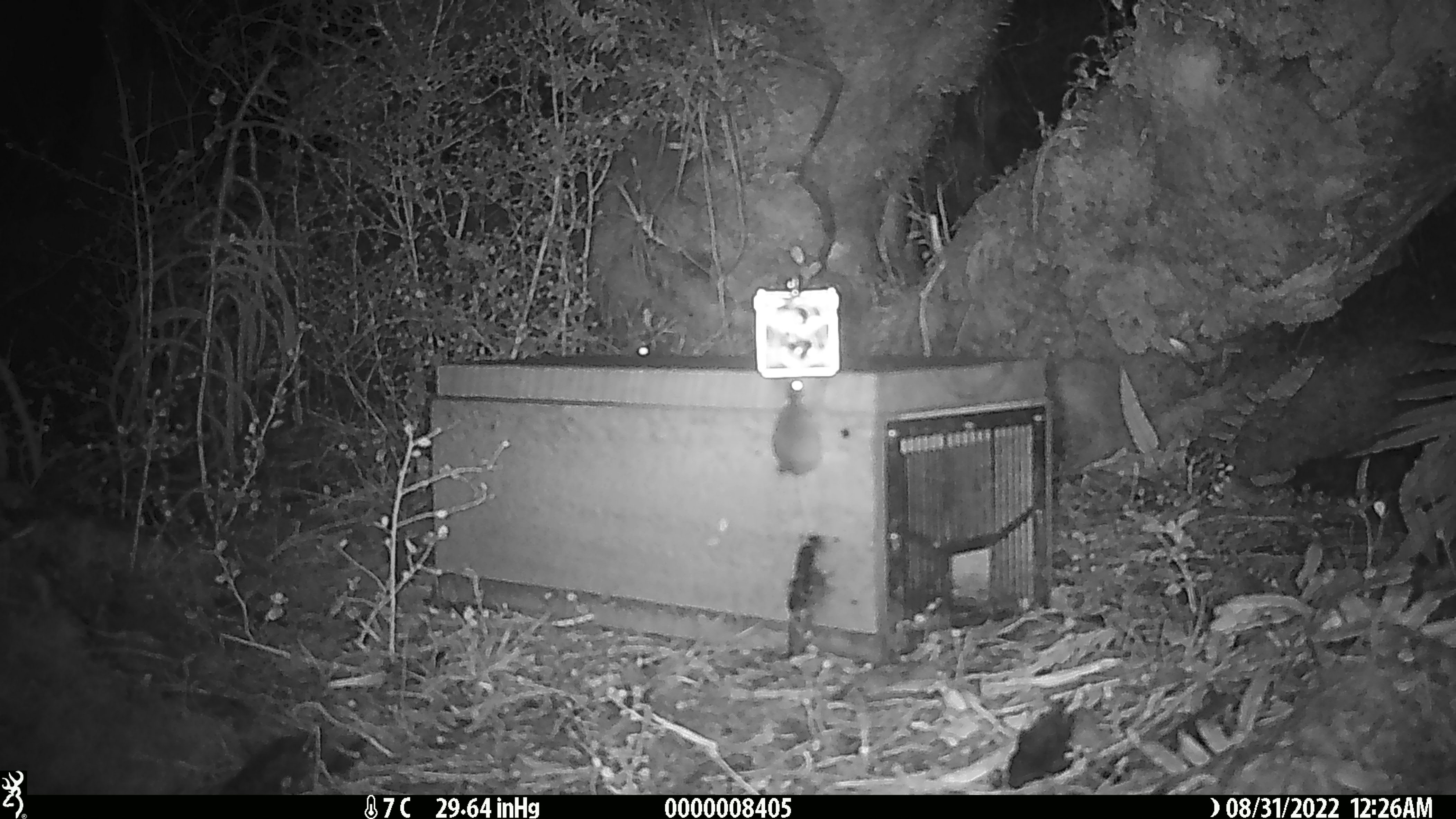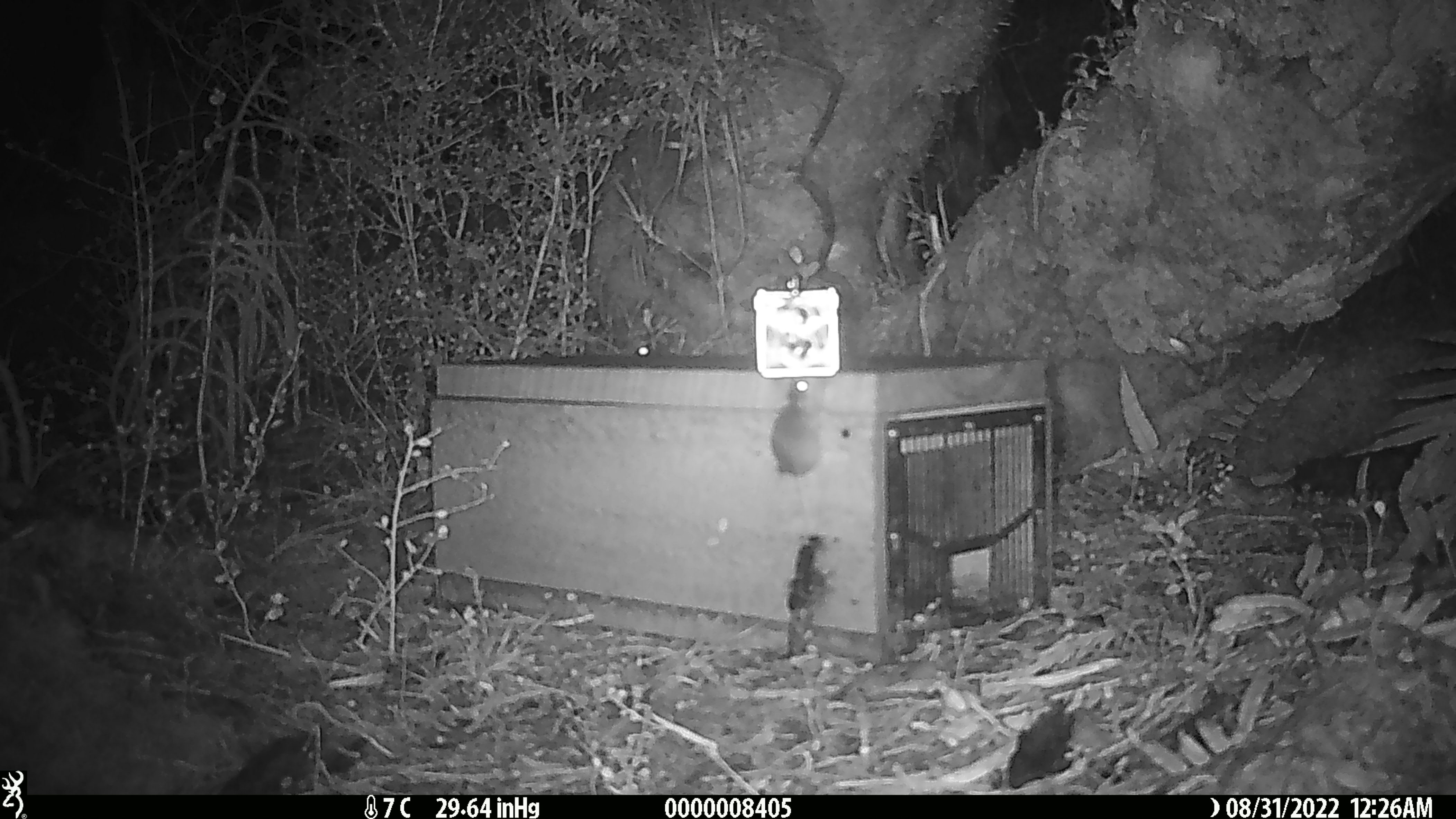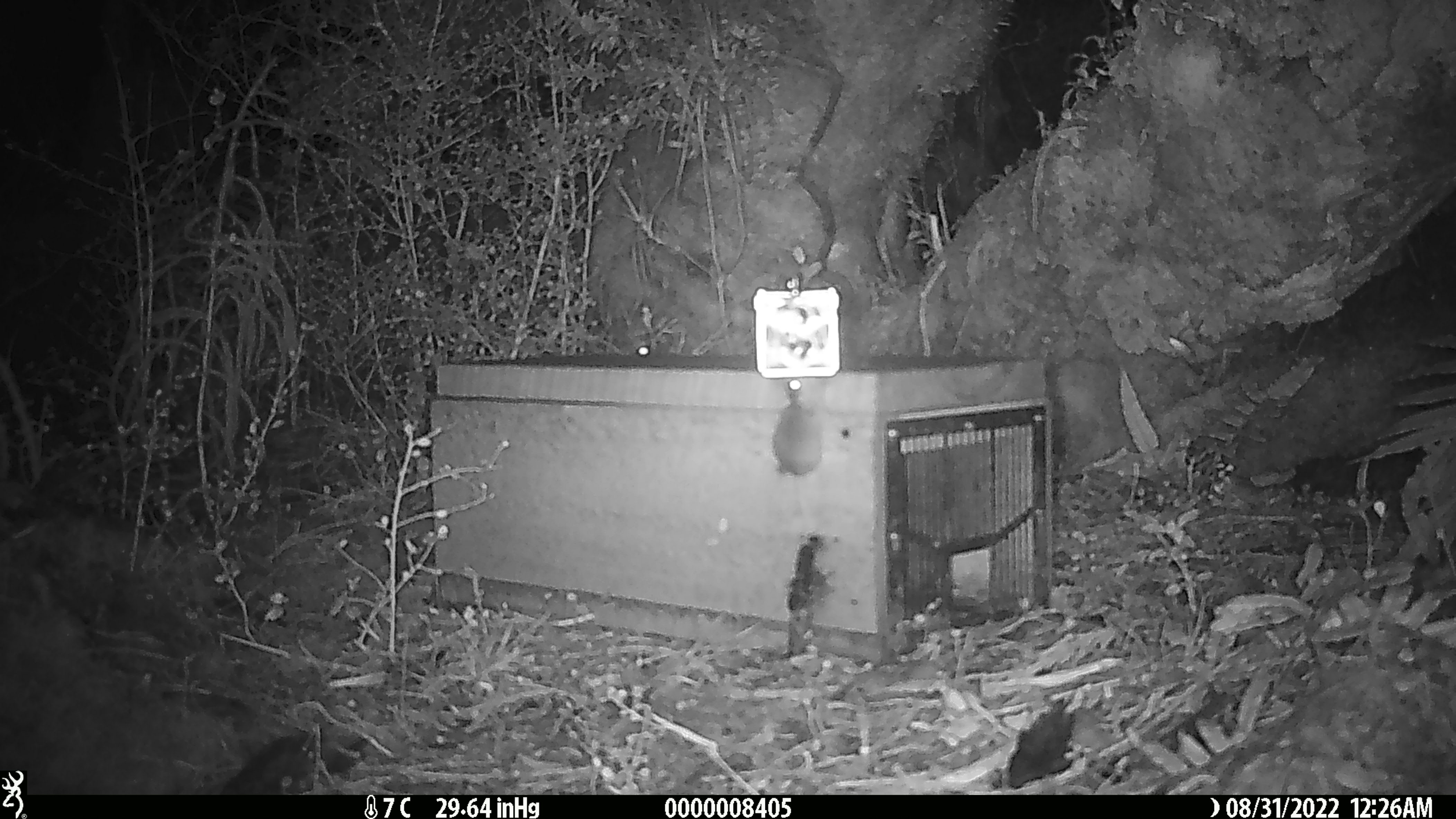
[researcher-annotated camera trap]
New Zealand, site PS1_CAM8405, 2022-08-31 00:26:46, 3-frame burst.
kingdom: Animalia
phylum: Chordata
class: Mammalia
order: Rodentia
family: Muridae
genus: Mus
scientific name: Mus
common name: mouse